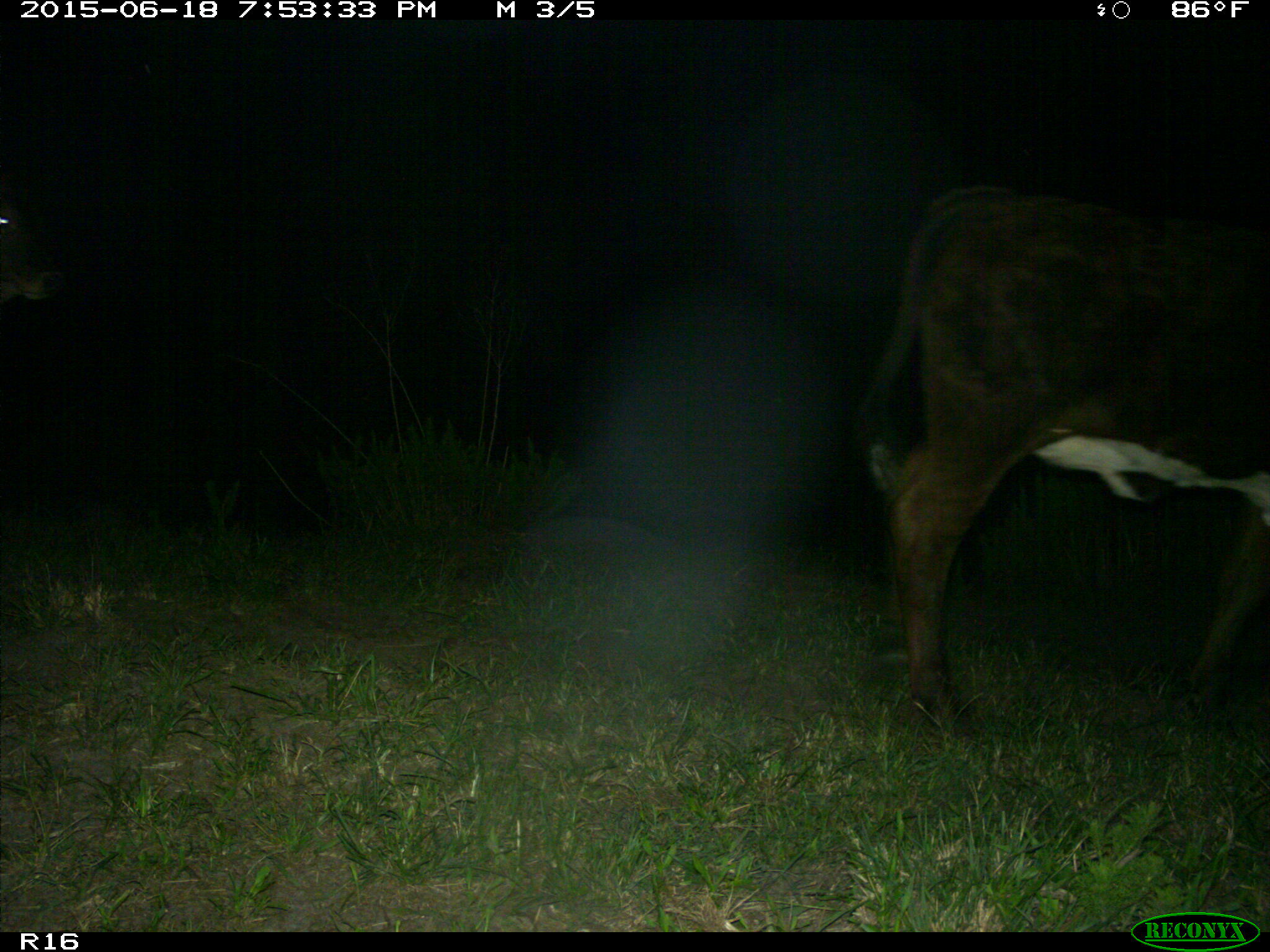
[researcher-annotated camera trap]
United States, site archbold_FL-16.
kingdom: Animalia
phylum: Chordata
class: Mammalia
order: Artiodactyla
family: Bovidae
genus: Bos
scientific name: Bos taurus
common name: domestic cow